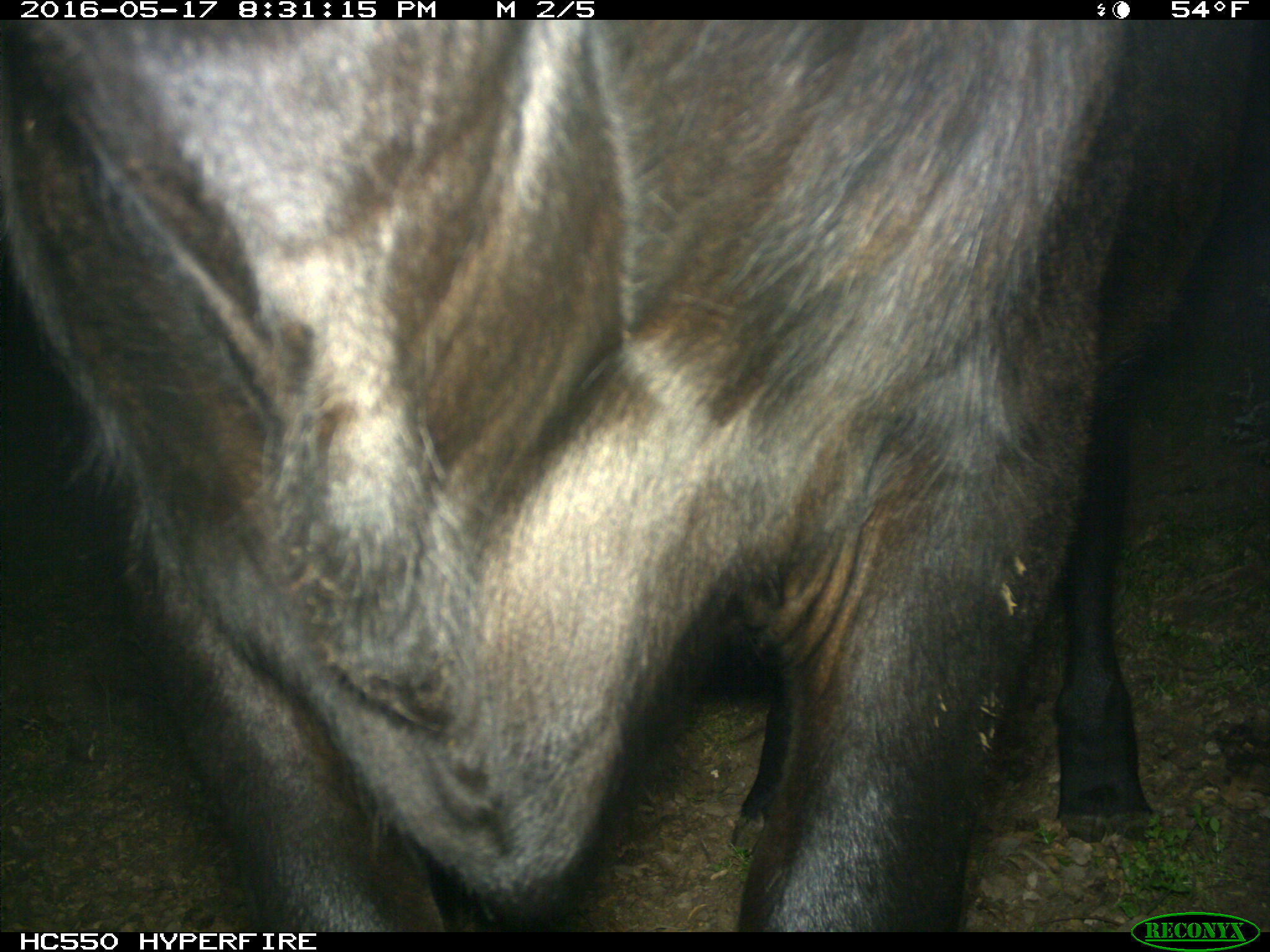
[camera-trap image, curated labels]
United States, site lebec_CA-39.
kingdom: Animalia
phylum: Chordata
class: Mammalia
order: Artiodactyla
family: Bovidae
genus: Bos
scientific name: Bos taurus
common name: domestic cow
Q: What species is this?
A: Bos taurus (domestic cow).